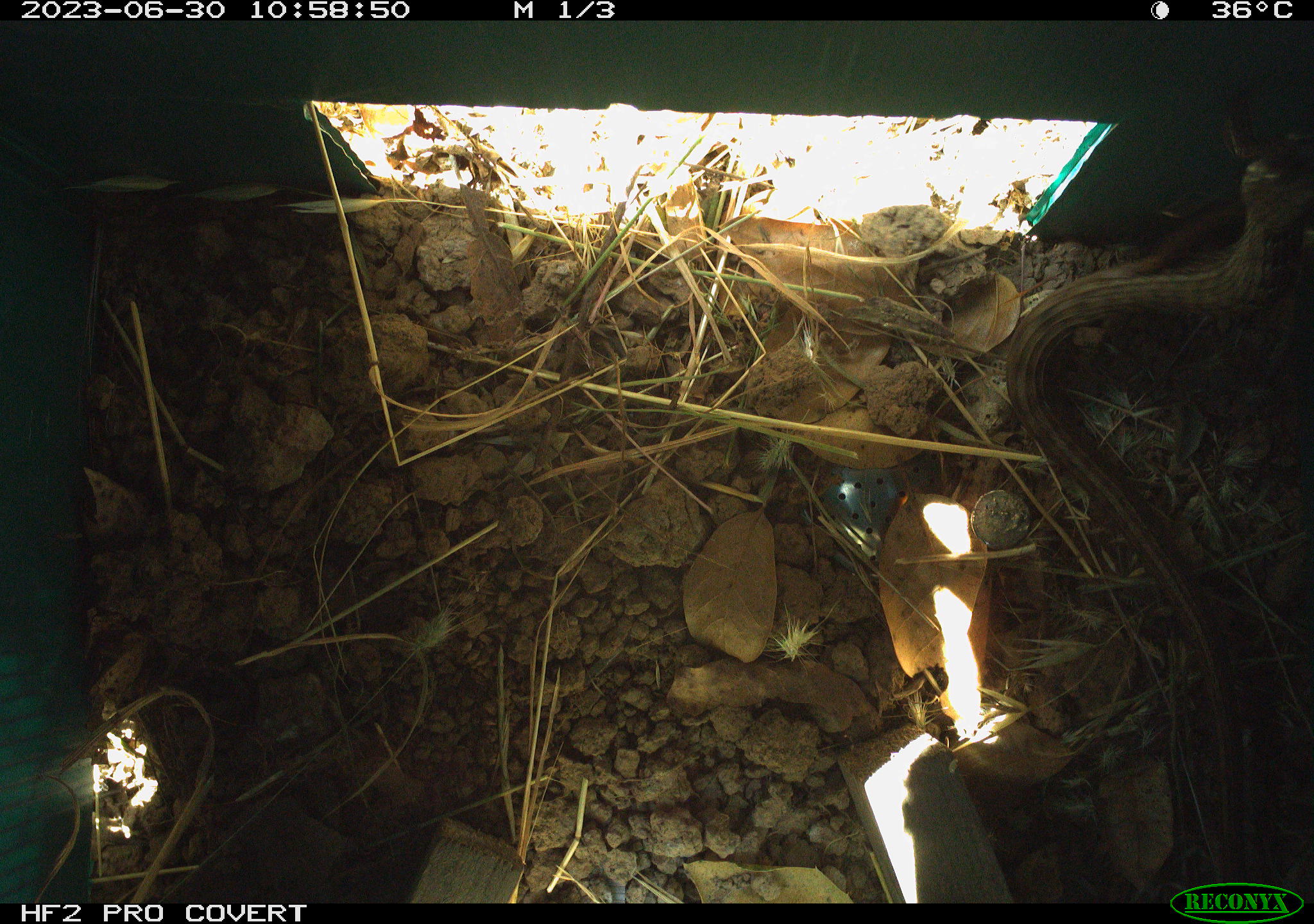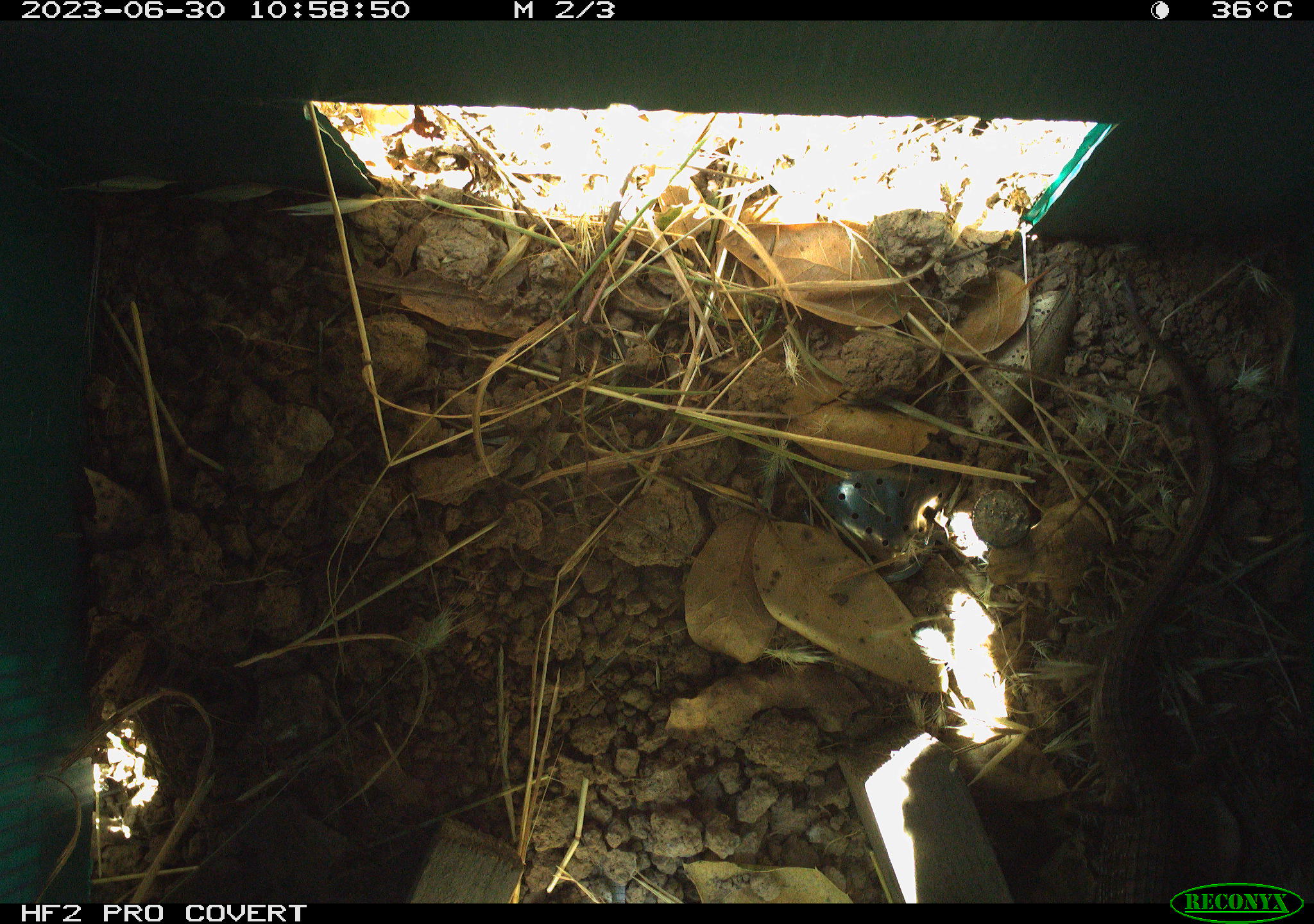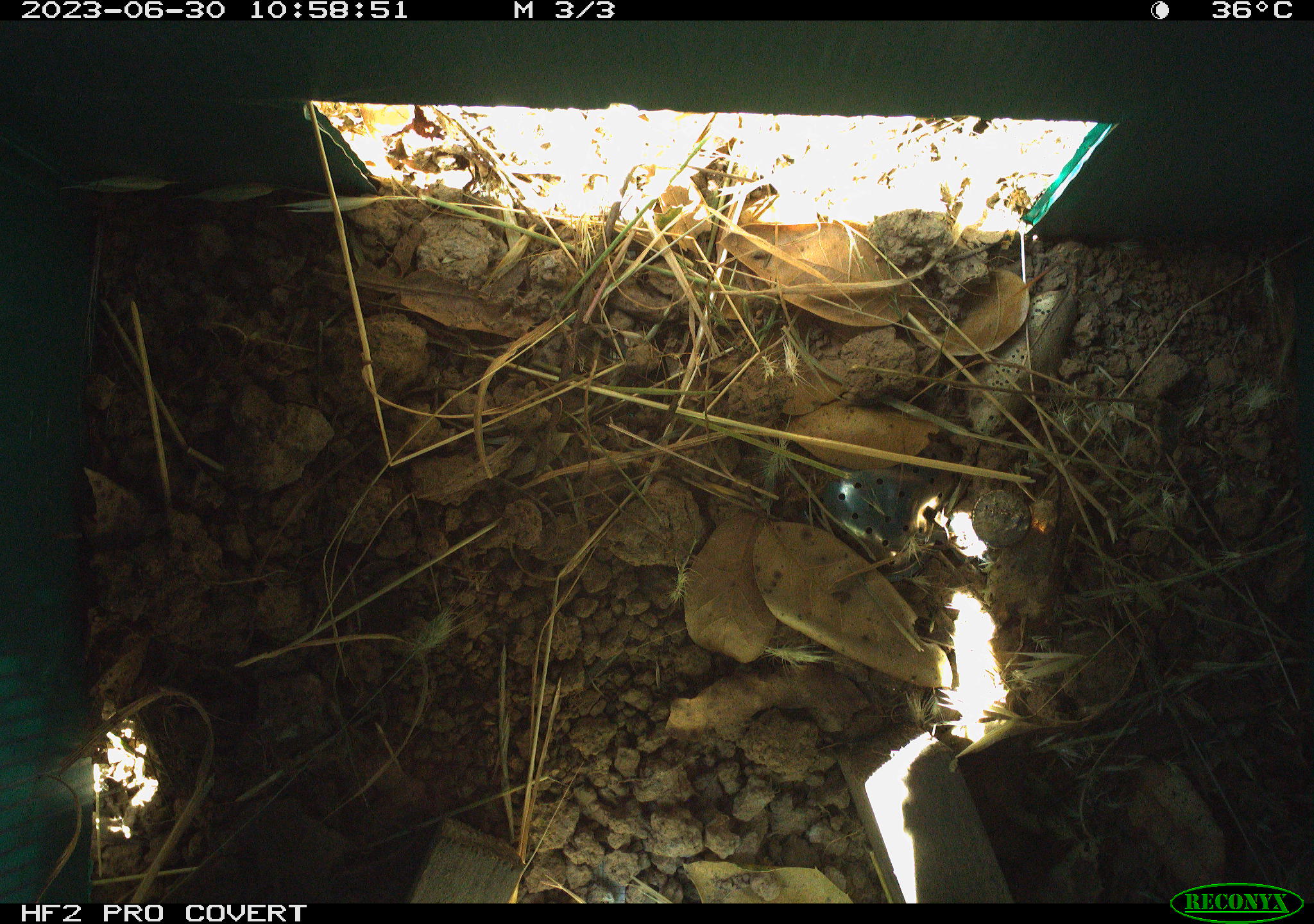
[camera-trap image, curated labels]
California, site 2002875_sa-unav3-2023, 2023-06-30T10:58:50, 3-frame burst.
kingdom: Animalia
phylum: Chordata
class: Reptilia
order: Squamata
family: Anguidae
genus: Elgaria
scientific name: Elgaria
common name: alligator lizards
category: elgaria species